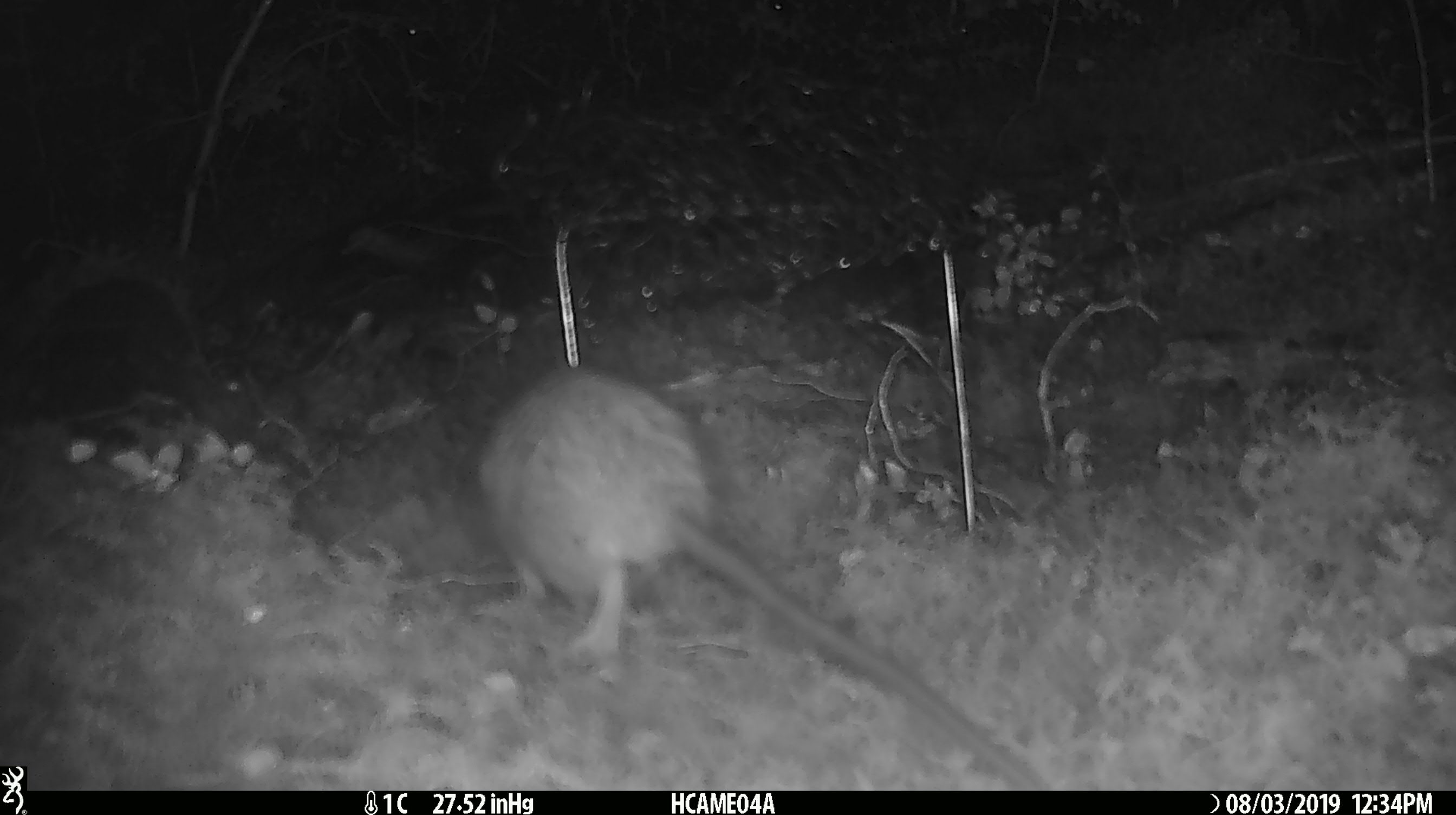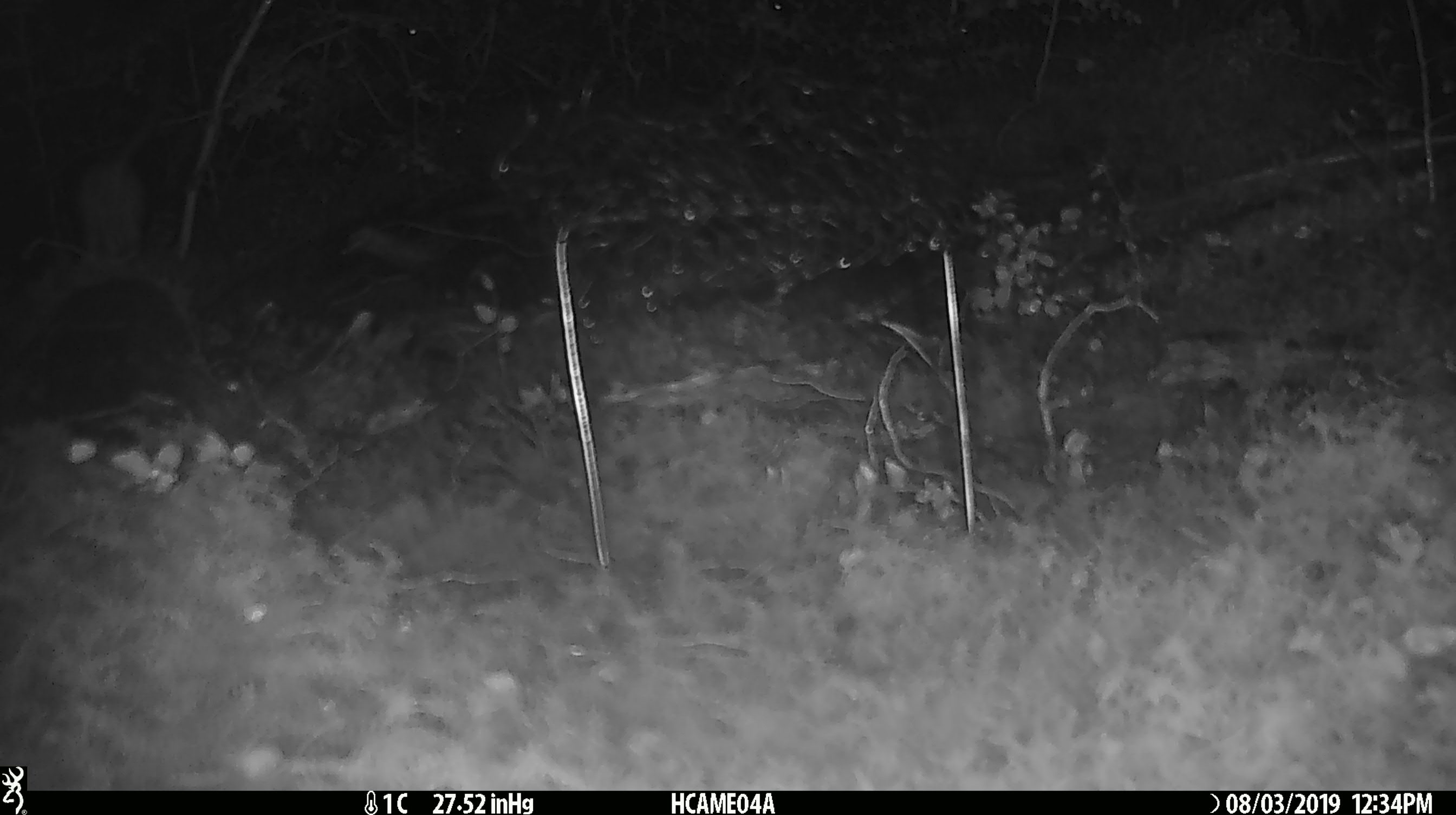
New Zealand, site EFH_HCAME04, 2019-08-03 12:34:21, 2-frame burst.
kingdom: Animalia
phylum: Chordata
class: Mammalia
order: Rodentia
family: Muridae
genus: Rattus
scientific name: Rattus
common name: rat